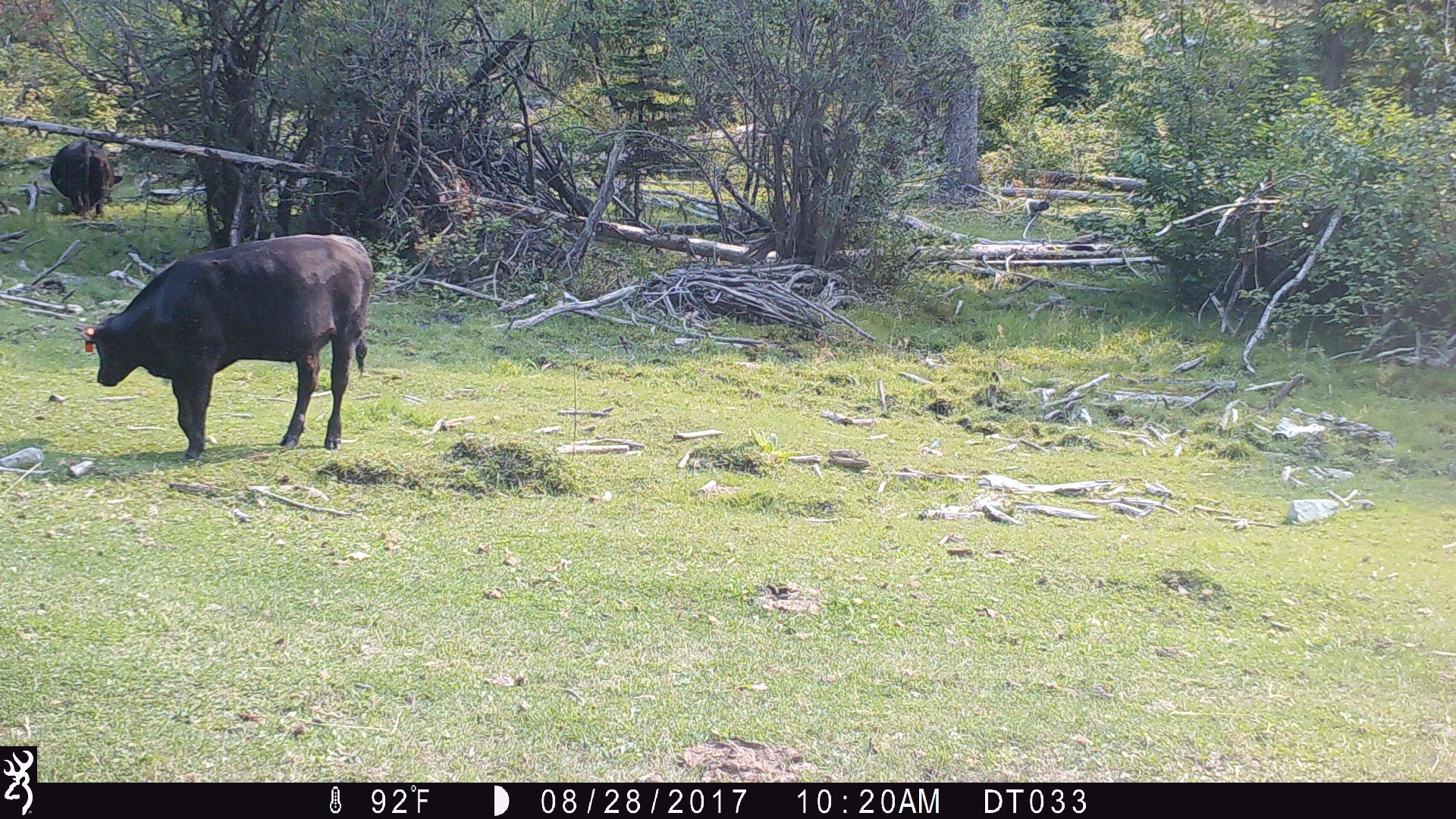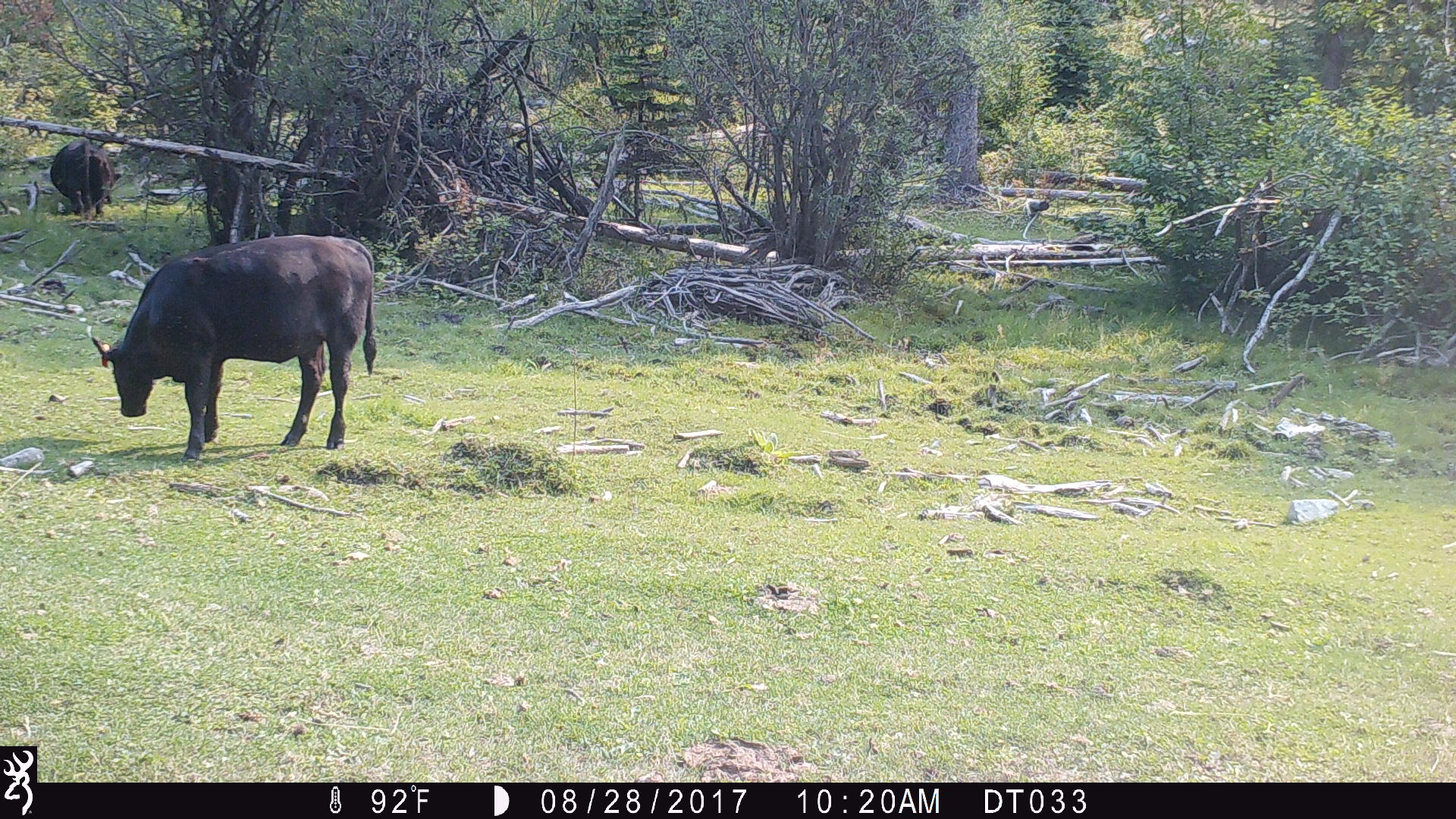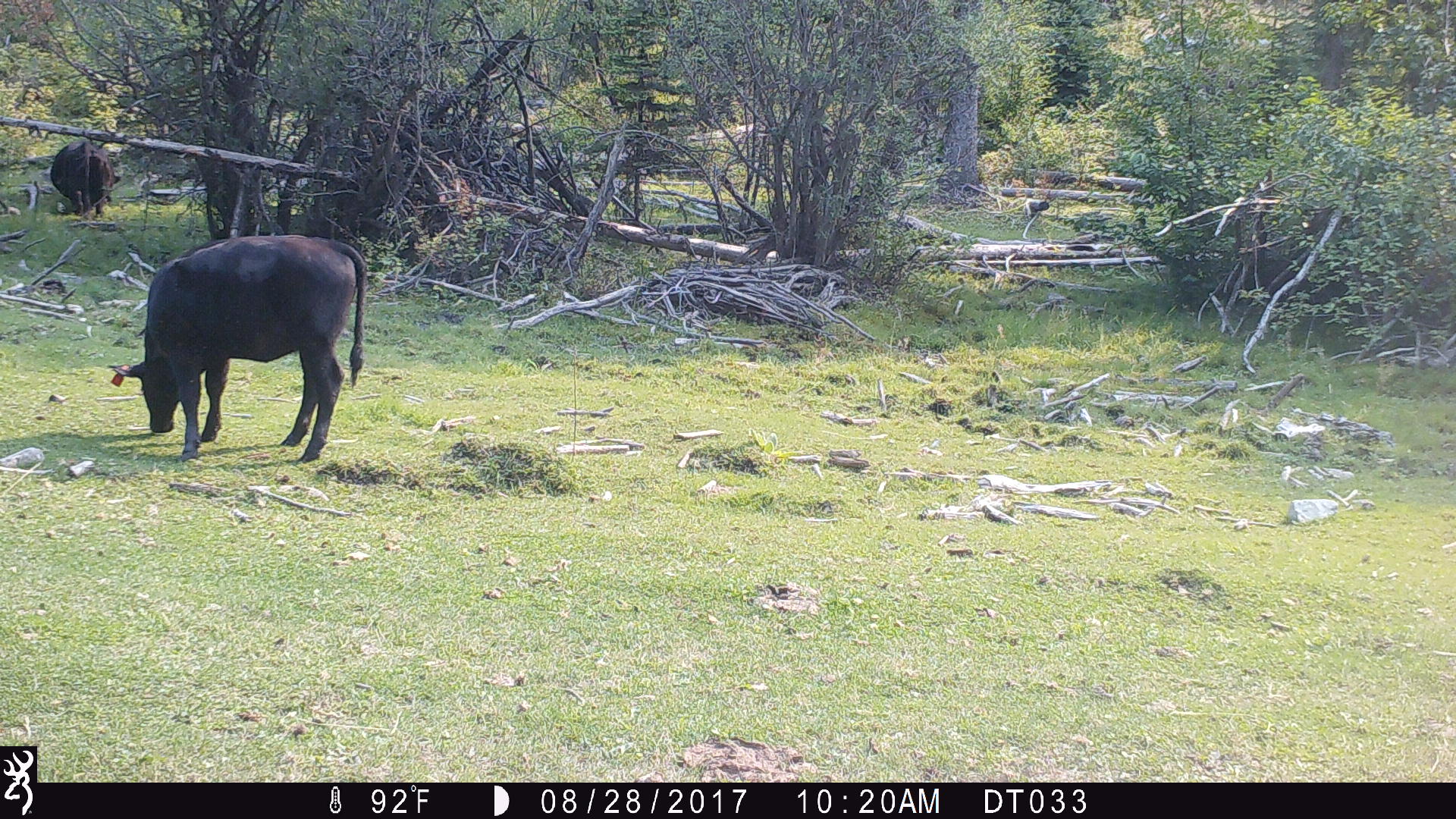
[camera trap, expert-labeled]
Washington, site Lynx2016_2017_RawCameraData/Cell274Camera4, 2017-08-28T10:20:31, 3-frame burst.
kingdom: Animalia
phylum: Chordata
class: Mammalia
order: Artiodactyla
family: Bovidae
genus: Bos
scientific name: Bos taurus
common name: domestic cattle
Domestic cattle (Bos taurus). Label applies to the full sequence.